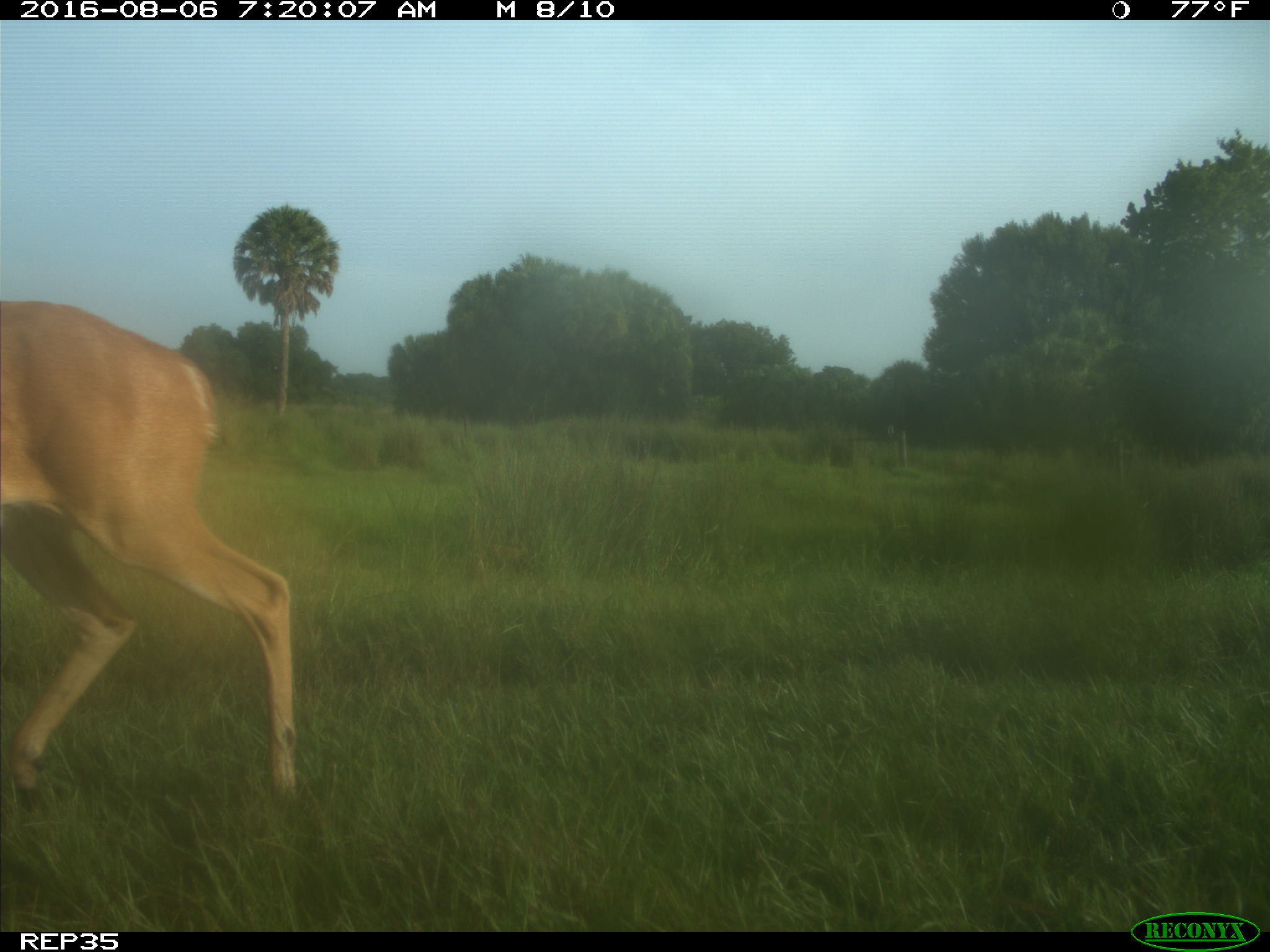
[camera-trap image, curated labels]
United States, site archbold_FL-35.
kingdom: Animalia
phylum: Chordata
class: Mammalia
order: Artiodactyla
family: Cervidae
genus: Odocoileus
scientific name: Odocoileus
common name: deer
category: unidentified deer